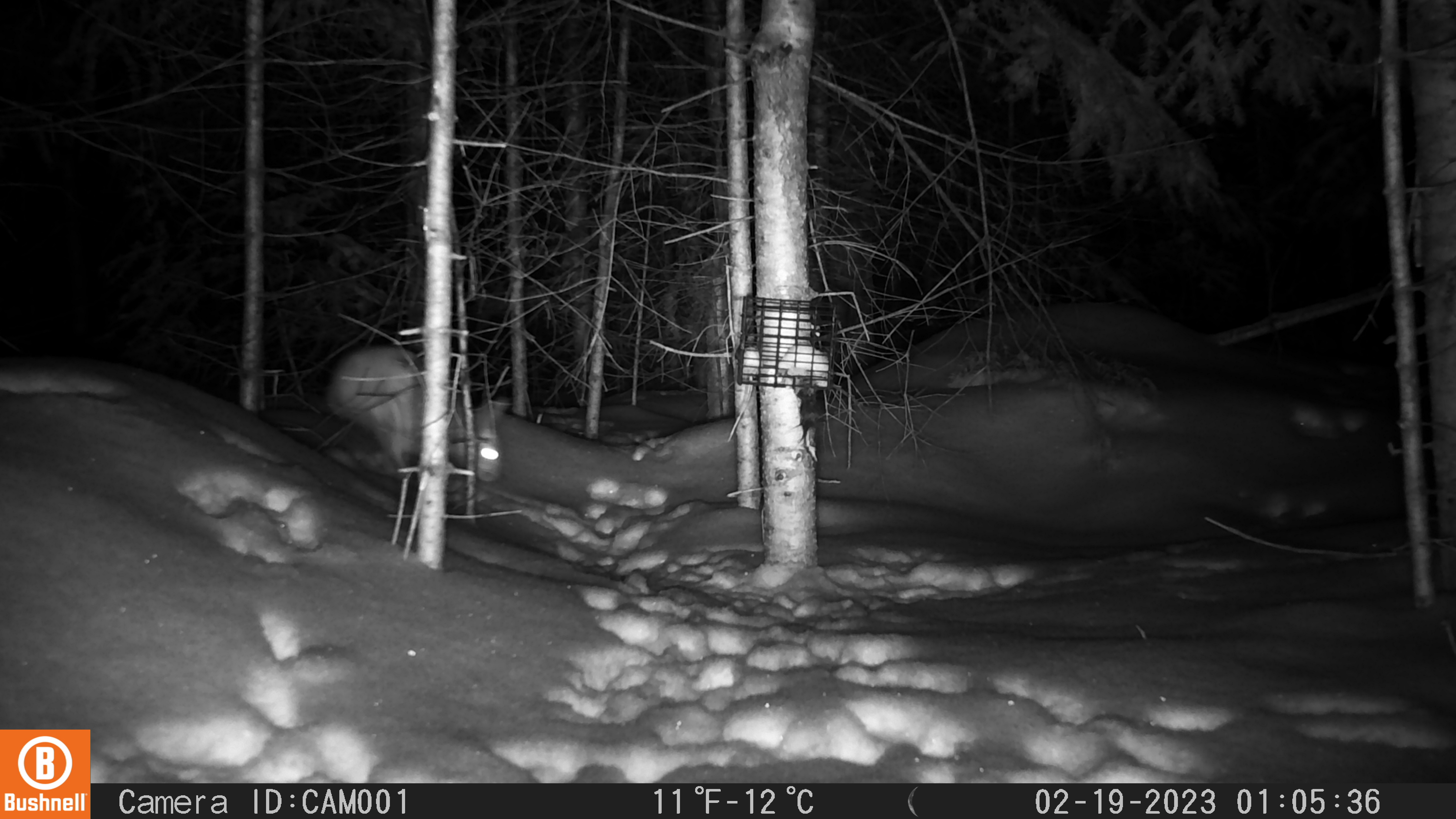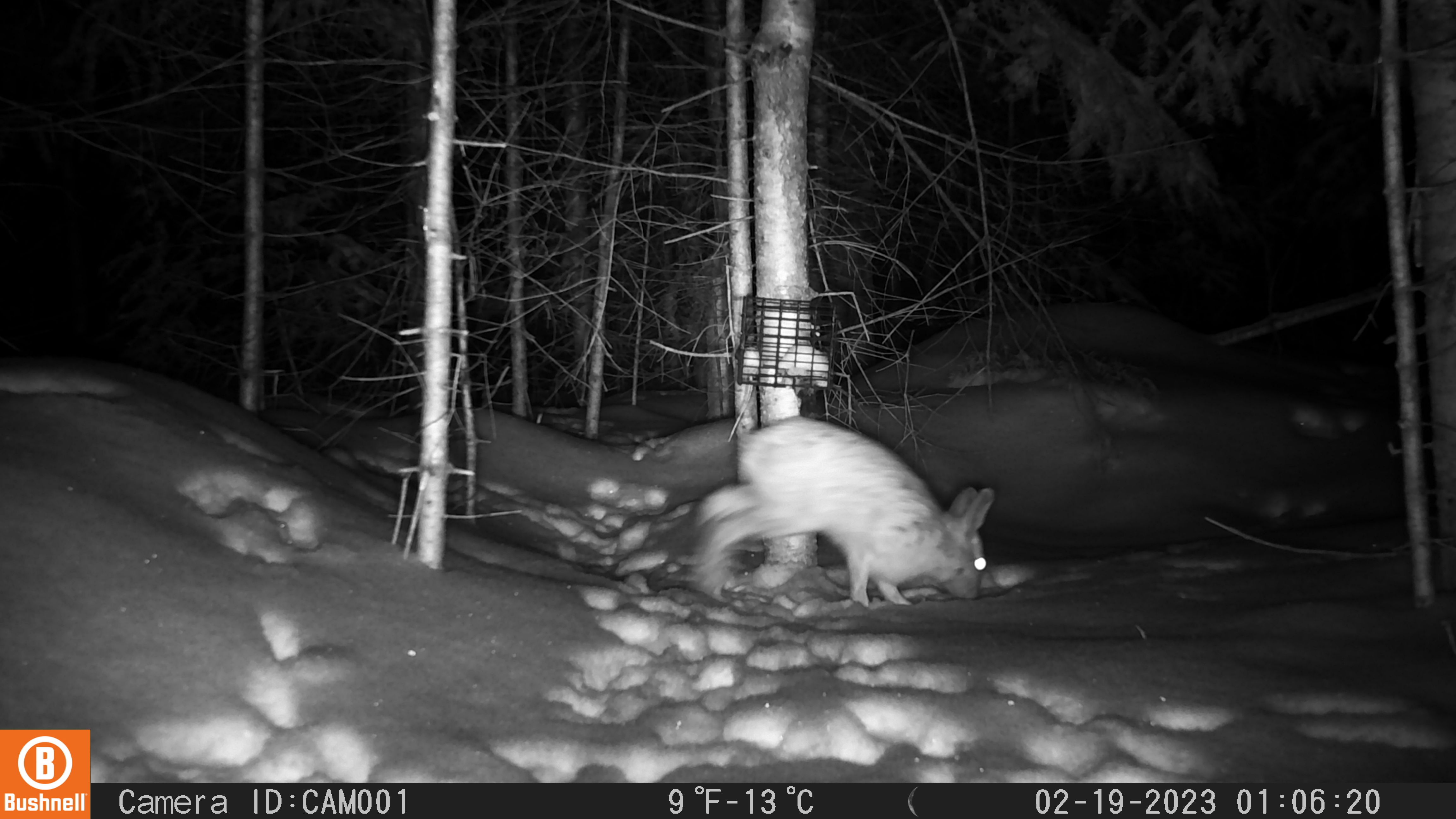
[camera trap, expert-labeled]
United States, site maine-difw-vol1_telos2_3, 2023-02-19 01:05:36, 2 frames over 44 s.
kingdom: Animalia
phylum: Chordata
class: Mammalia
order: Lagomorpha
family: Leporidae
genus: Lepus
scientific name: Lepus americanus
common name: snowshoe hare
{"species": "snowshoe hare (Lepus americanus)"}